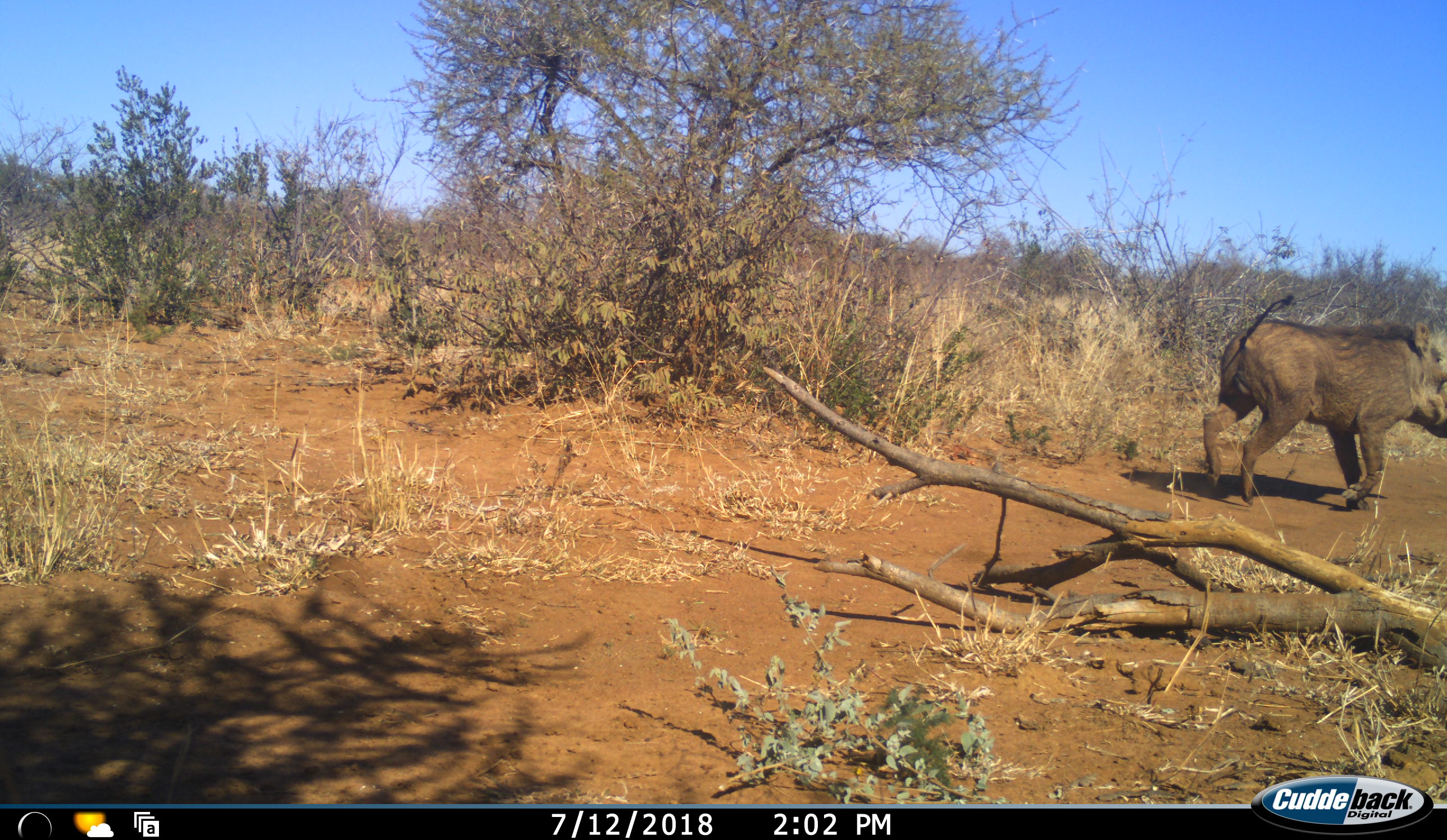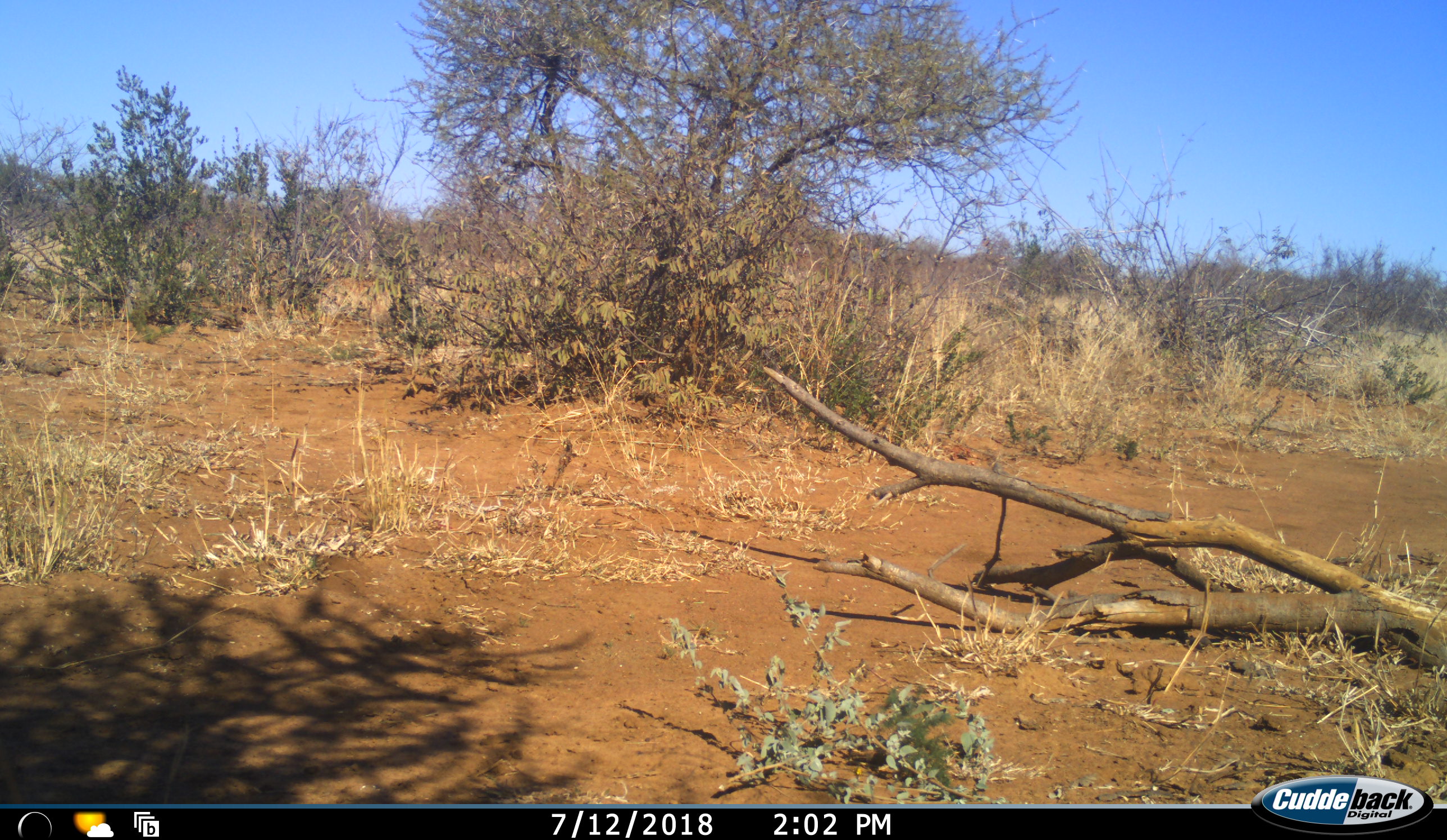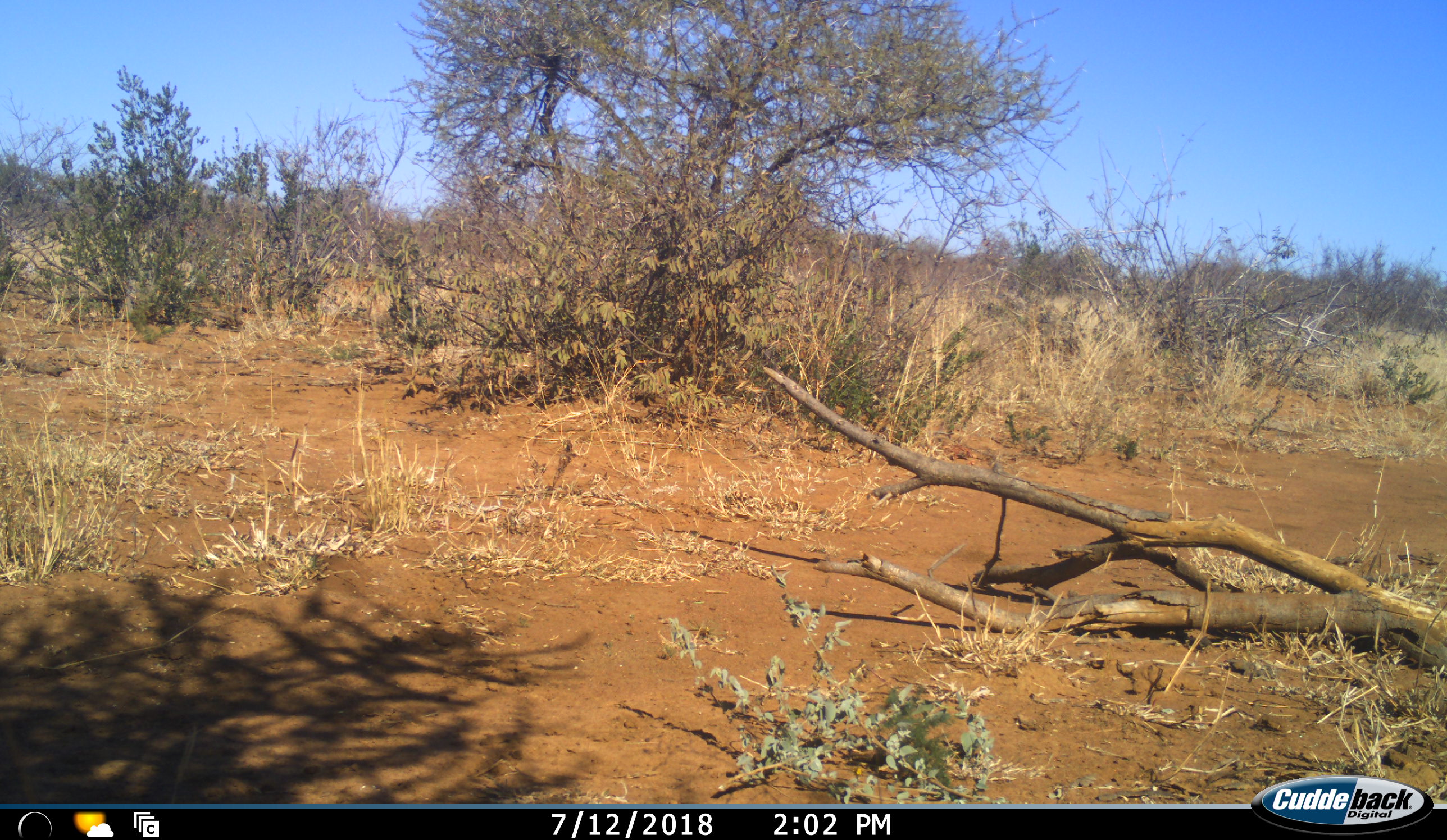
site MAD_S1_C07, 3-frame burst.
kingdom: Animalia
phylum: Chordata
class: Mammalia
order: Artiodactyla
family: Suidae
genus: Phacochoerus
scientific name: Phacochoerus africanus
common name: warthog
Warthog (Phacochoerus africanus), count 1. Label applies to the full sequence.